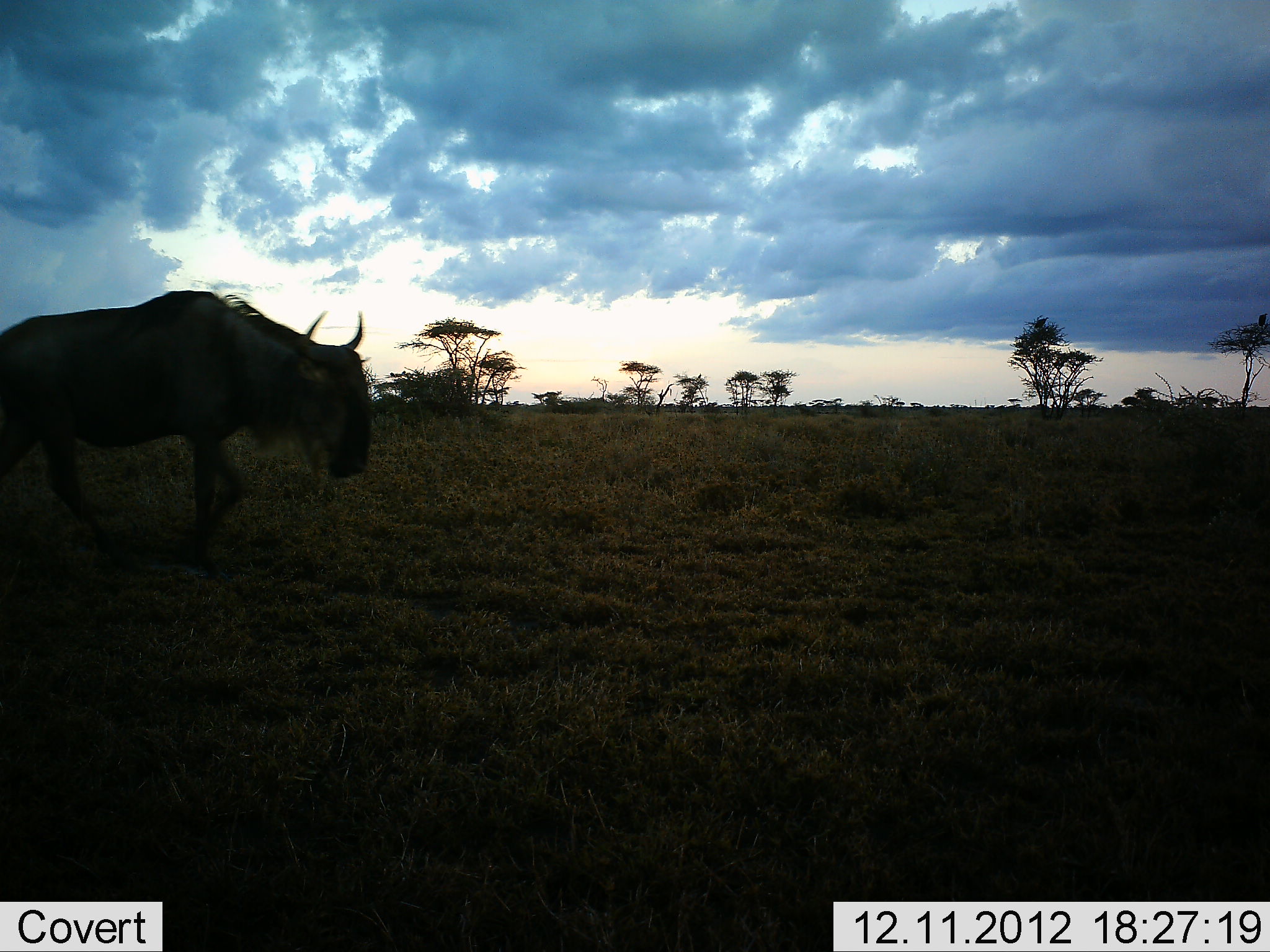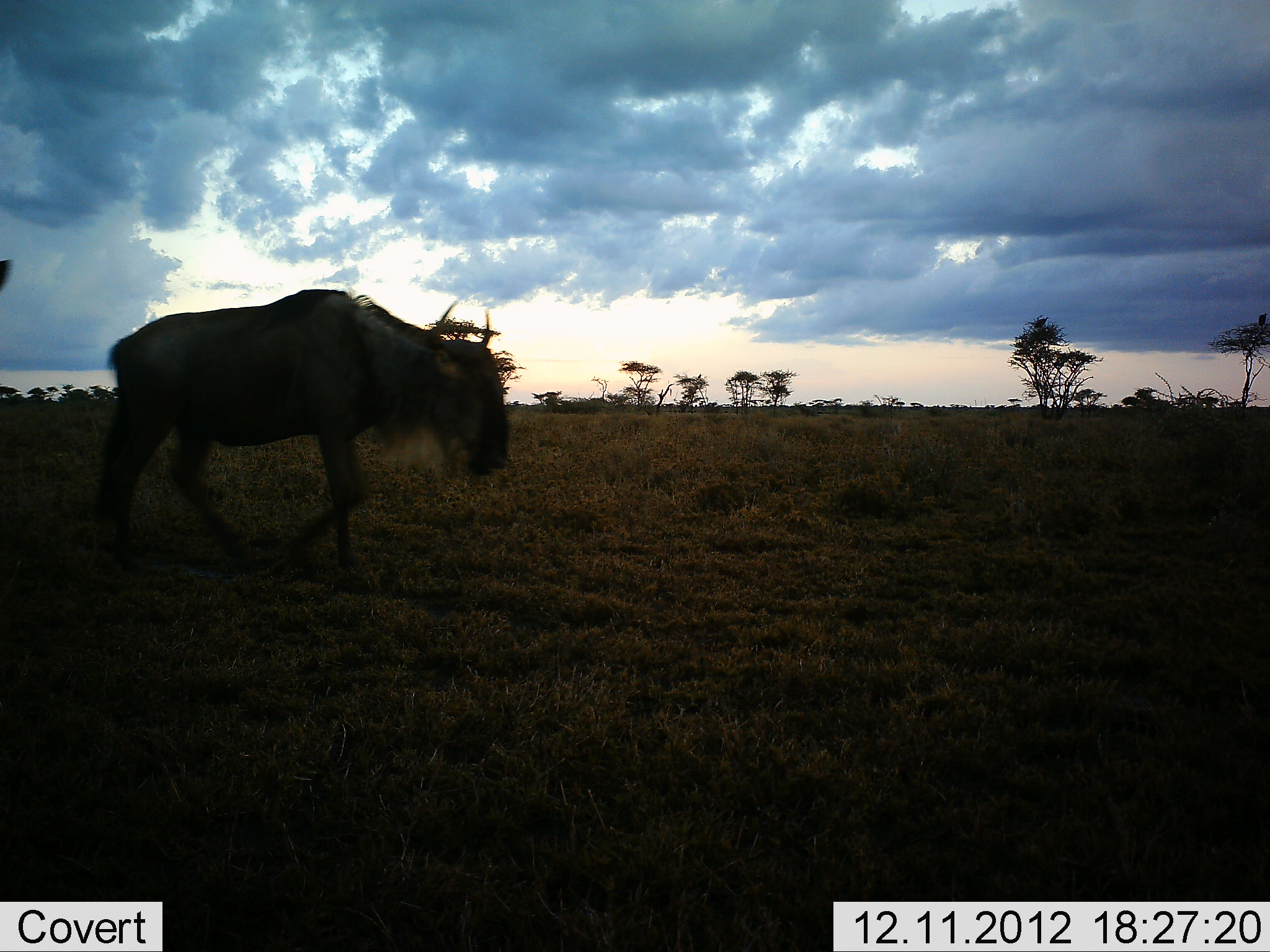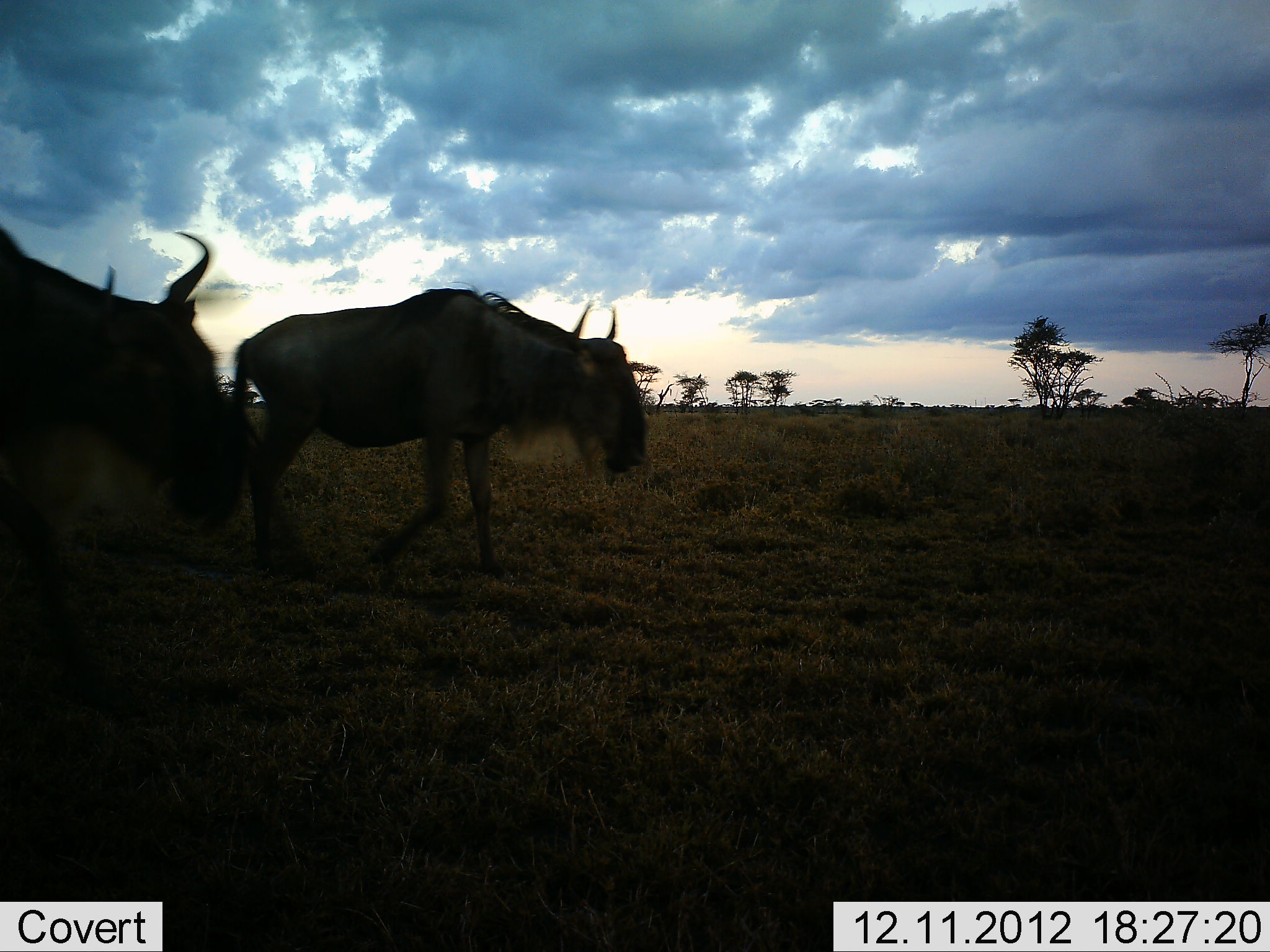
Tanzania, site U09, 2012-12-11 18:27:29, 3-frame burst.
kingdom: Animalia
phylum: Chordata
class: Mammalia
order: Artiodactyla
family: Bovidae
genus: Connochaetes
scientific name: Connochaetes taurinus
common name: blue wildebeest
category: wildebeest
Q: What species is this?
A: Wildebeest (blue wildebeest) (Connochaetes taurinus).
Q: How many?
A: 2.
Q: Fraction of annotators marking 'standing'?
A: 0%.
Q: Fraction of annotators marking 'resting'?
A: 0%.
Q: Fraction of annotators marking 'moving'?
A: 100%.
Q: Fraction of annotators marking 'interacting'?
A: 0%.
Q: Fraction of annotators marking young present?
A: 0%.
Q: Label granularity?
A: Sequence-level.